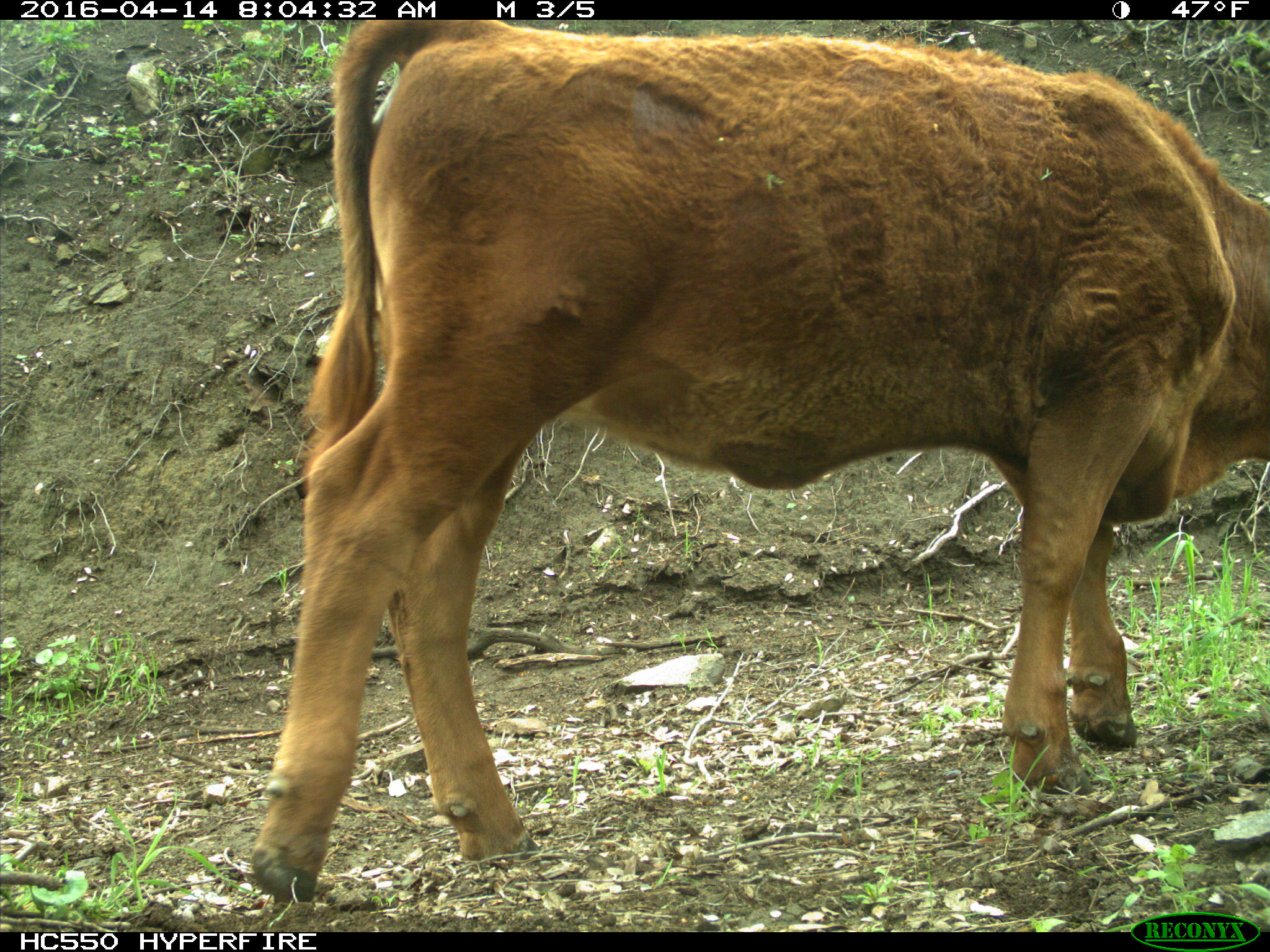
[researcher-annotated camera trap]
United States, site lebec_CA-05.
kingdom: Animalia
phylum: Chordata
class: Mammalia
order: Artiodactyla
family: Bovidae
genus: Bos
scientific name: Bos taurus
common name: domestic cow